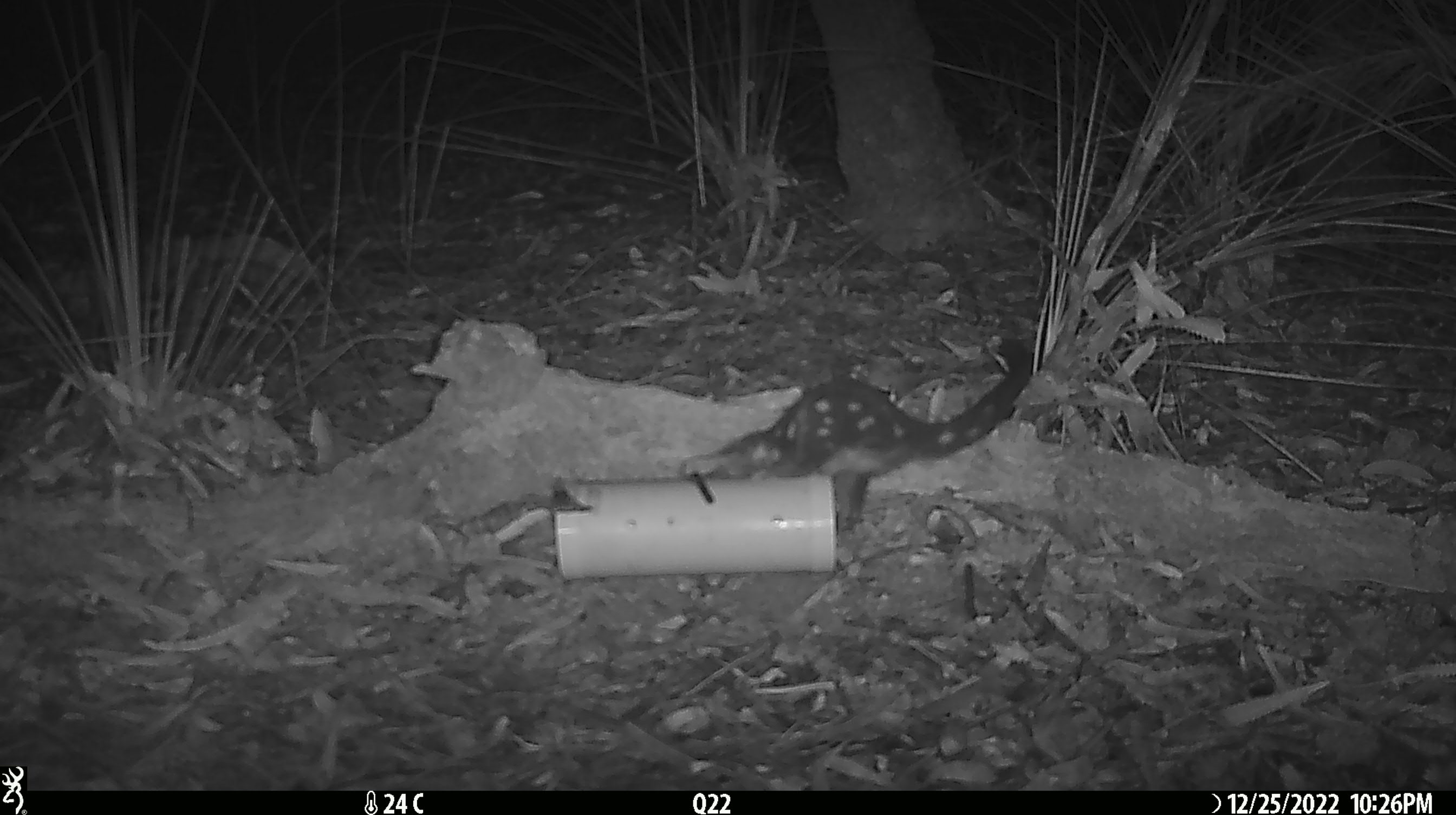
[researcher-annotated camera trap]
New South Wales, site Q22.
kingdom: Animalia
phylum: Chordata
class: Mammalia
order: Dasyuromorphia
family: Dasyuridae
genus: Dasyurus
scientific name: Dasyurus maculatus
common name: spotted-tailed quoll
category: quoll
Quoll (spotted-tailed quoll) (Dasyurus maculatus).